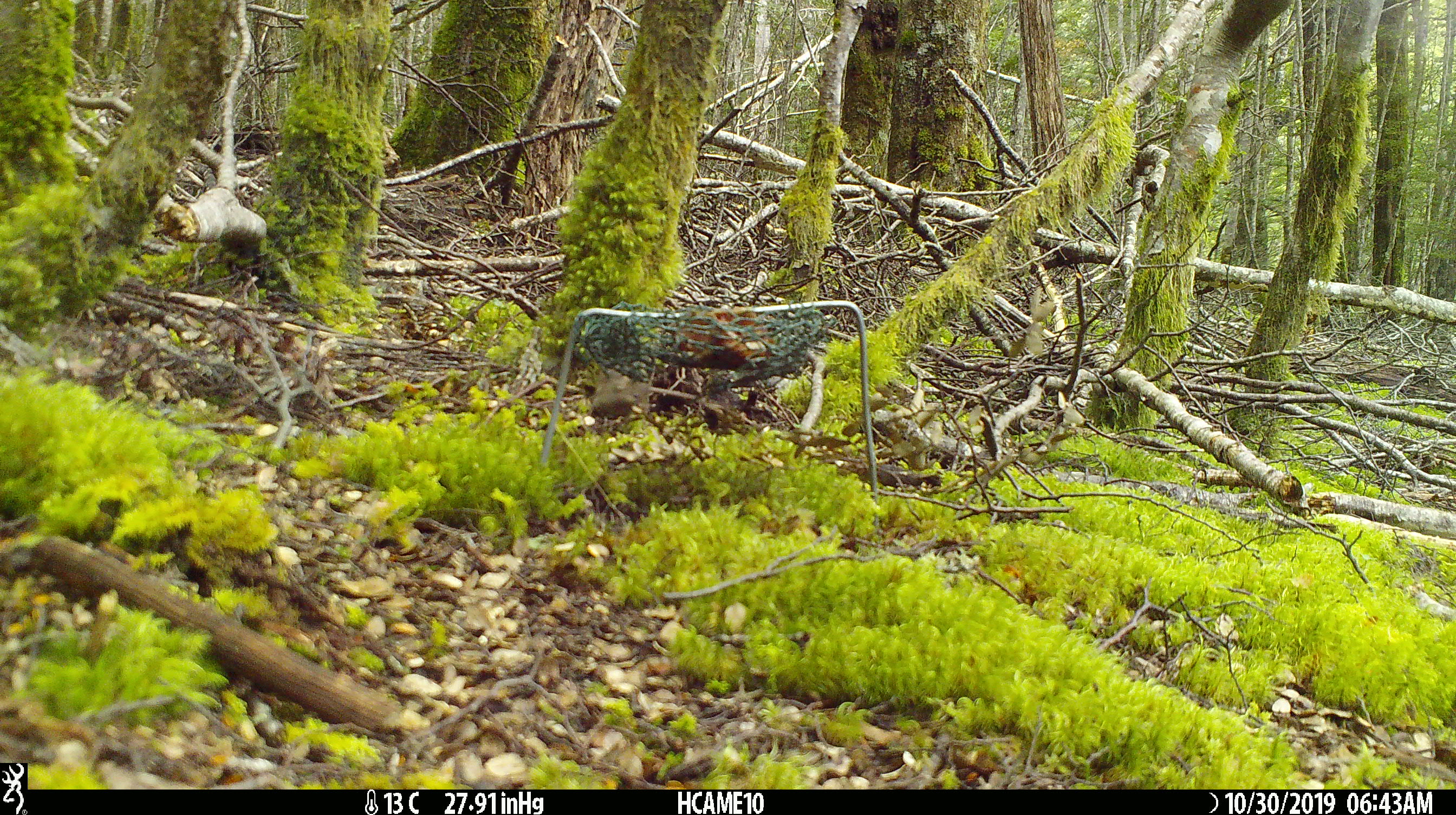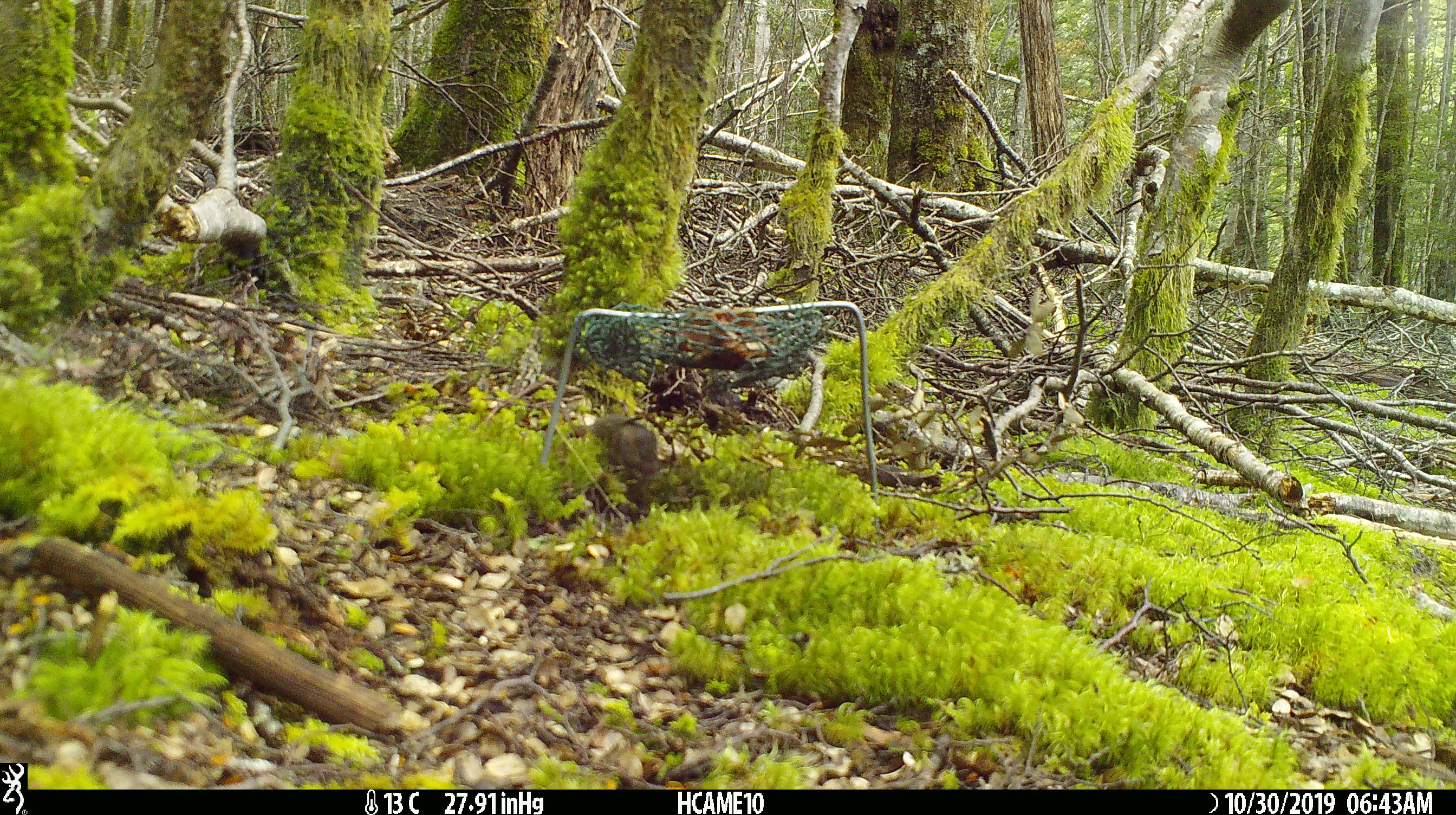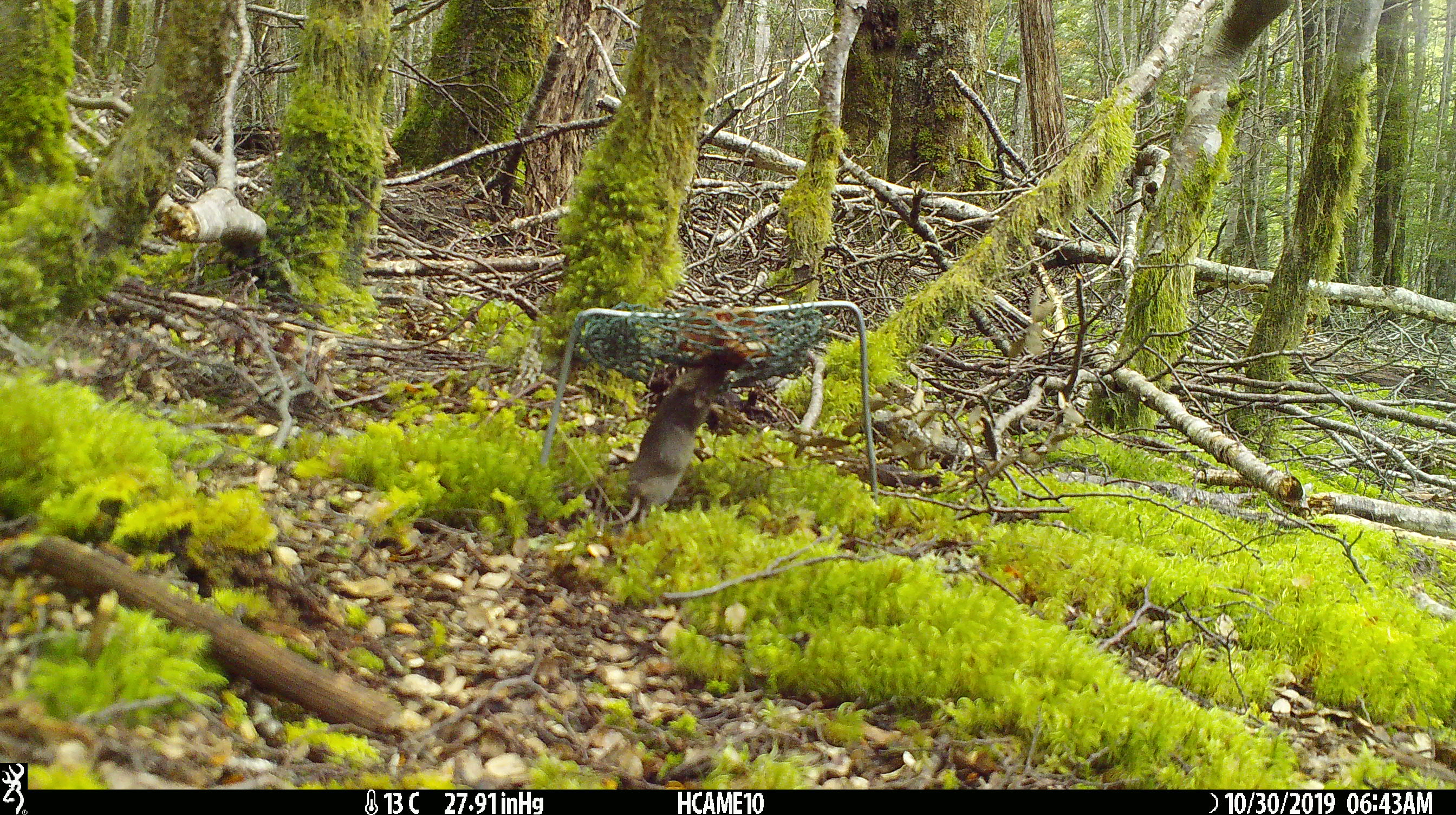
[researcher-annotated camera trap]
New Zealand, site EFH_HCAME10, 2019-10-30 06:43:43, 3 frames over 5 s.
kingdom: Animalia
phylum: Chordata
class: Mammalia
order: Rodentia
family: Muridae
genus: Mus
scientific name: Mus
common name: mouse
Mouse (Mus).